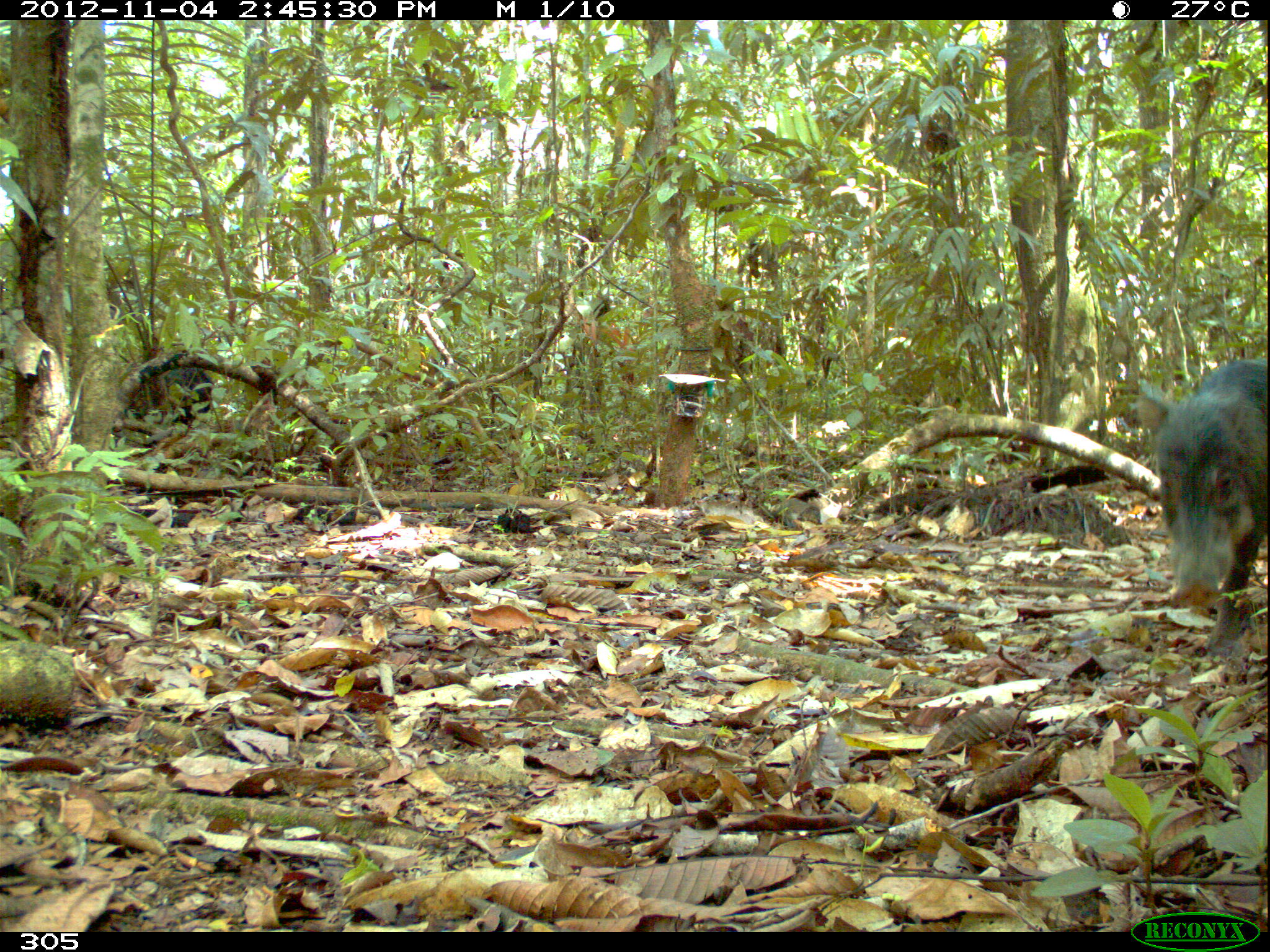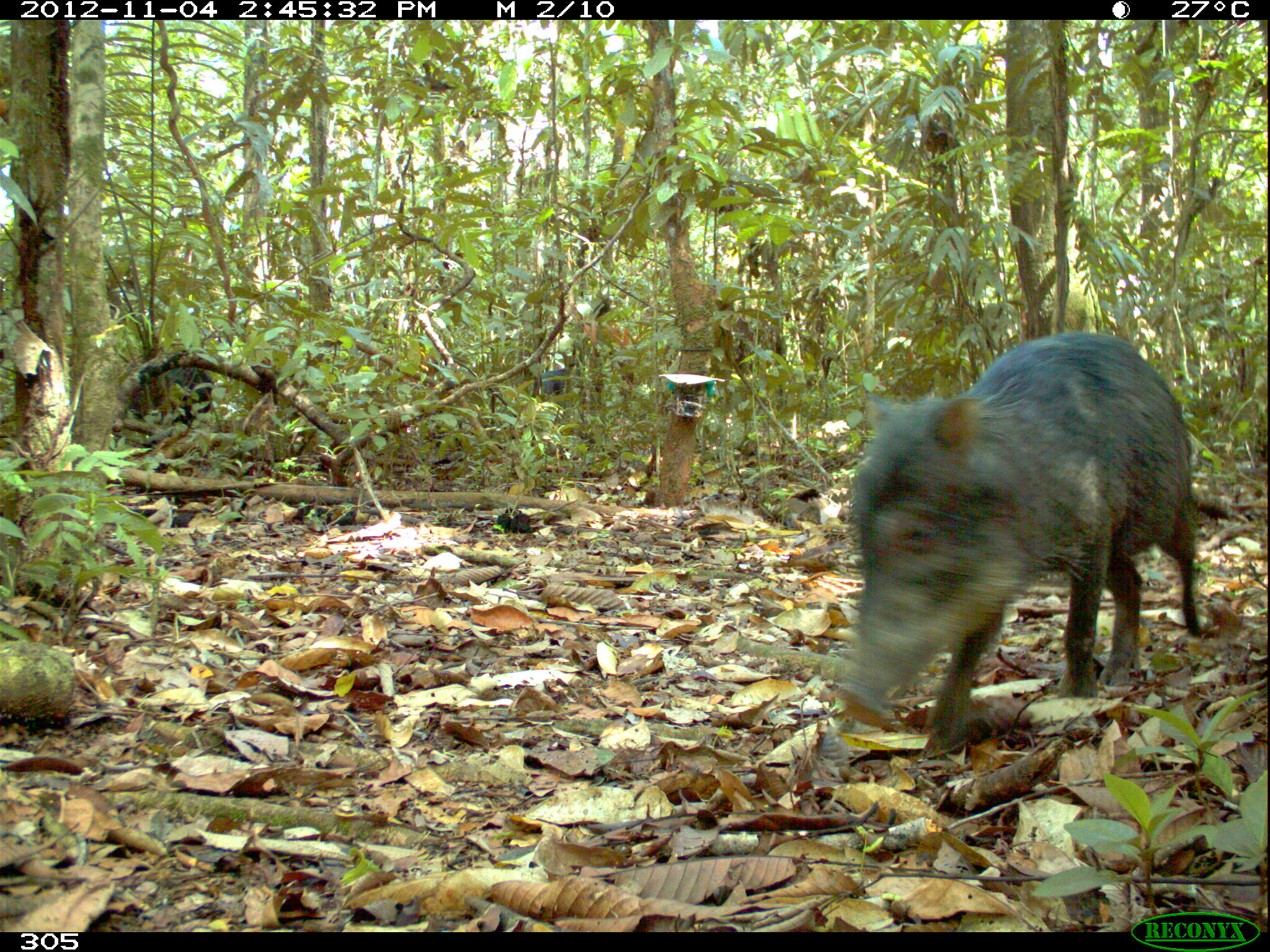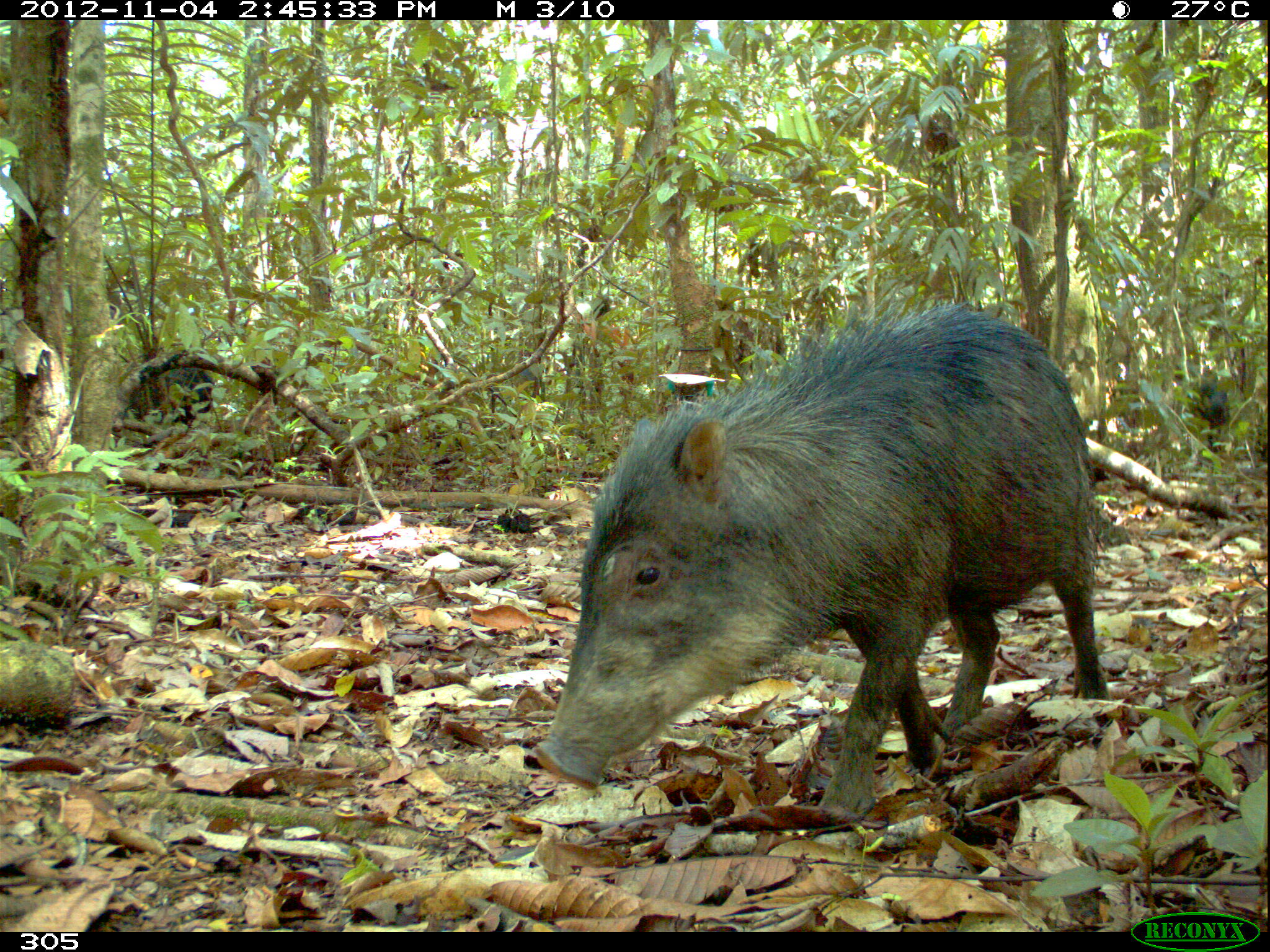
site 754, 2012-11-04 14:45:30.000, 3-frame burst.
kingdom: Animalia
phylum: Chordata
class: Mammalia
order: Artiodactyla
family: Tayassuidae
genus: Tayassu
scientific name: Tayassu pecari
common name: white-lipped peccary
Tayassu pecari (white-lipped peccary).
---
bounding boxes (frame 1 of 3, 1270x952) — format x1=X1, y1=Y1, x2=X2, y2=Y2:
tayassu pecari: x1=1136, y1=359, x2=1266, y2=658; x1=119, y1=353, x2=211, y2=423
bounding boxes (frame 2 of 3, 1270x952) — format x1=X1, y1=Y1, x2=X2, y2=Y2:
tayassu pecari: x1=841, y1=331, x2=1201, y2=761; x1=117, y1=360, x2=214, y2=425; x1=540, y1=369, x2=600, y2=401